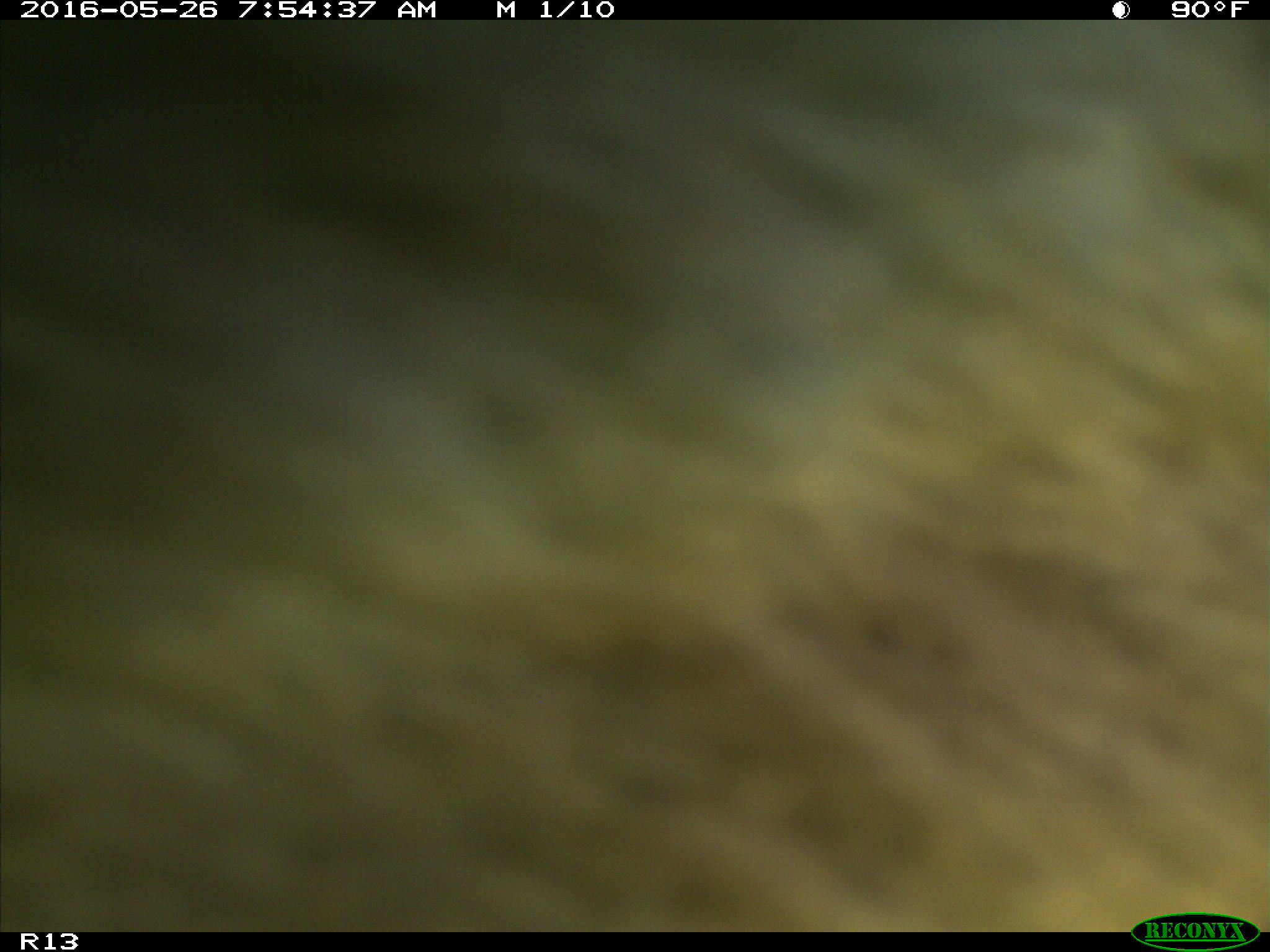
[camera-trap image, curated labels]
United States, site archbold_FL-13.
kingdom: Animalia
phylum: Chordata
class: Mammalia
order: Artiodactyla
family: Bovidae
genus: Bos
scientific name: Bos taurus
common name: domestic cow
Bos taurus (domestic cow).